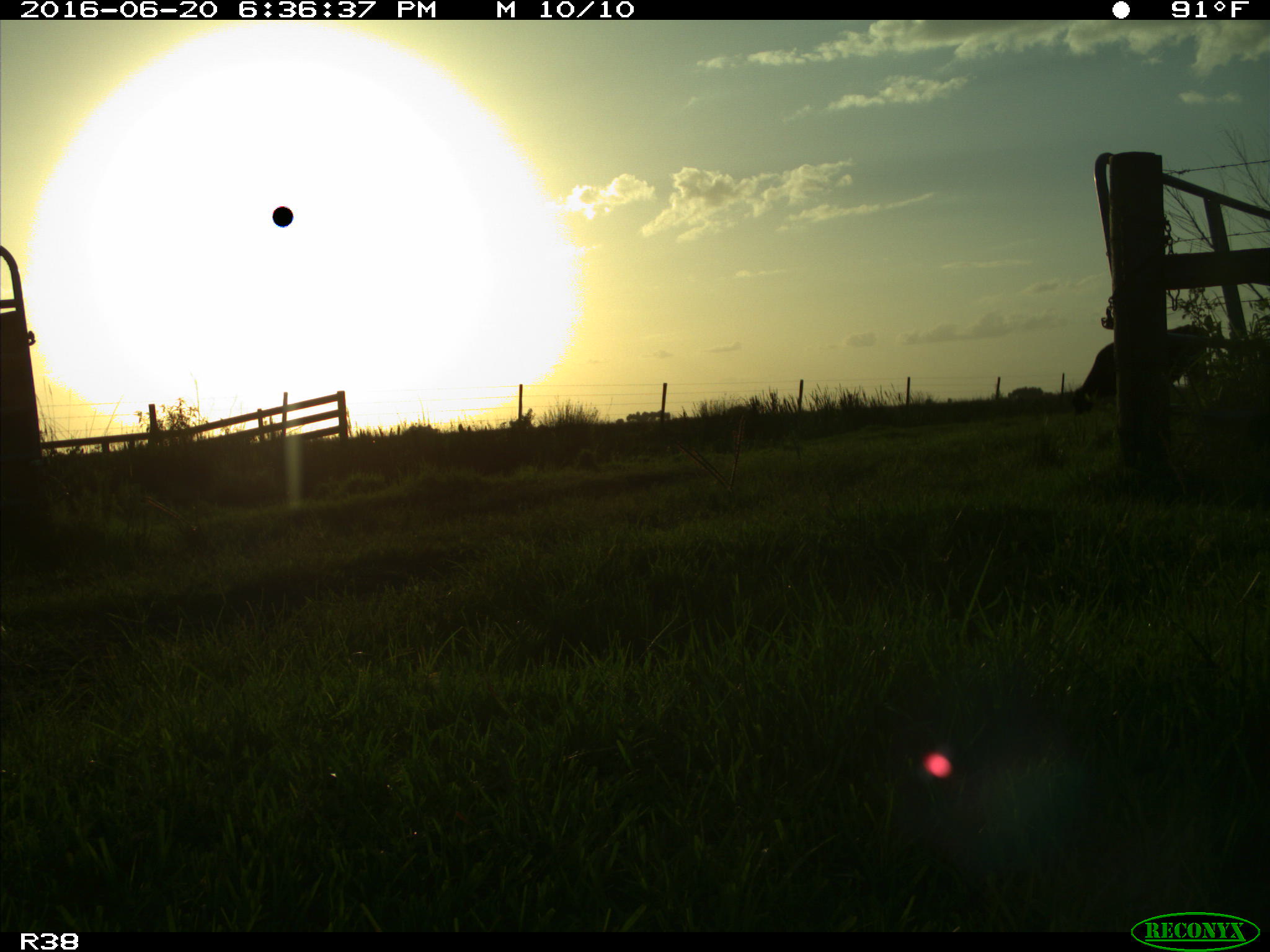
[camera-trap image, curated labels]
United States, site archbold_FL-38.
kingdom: Animalia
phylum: Chordata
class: Mammalia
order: Artiodactyla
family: Bovidae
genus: Bos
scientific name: Bos taurus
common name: domestic cow